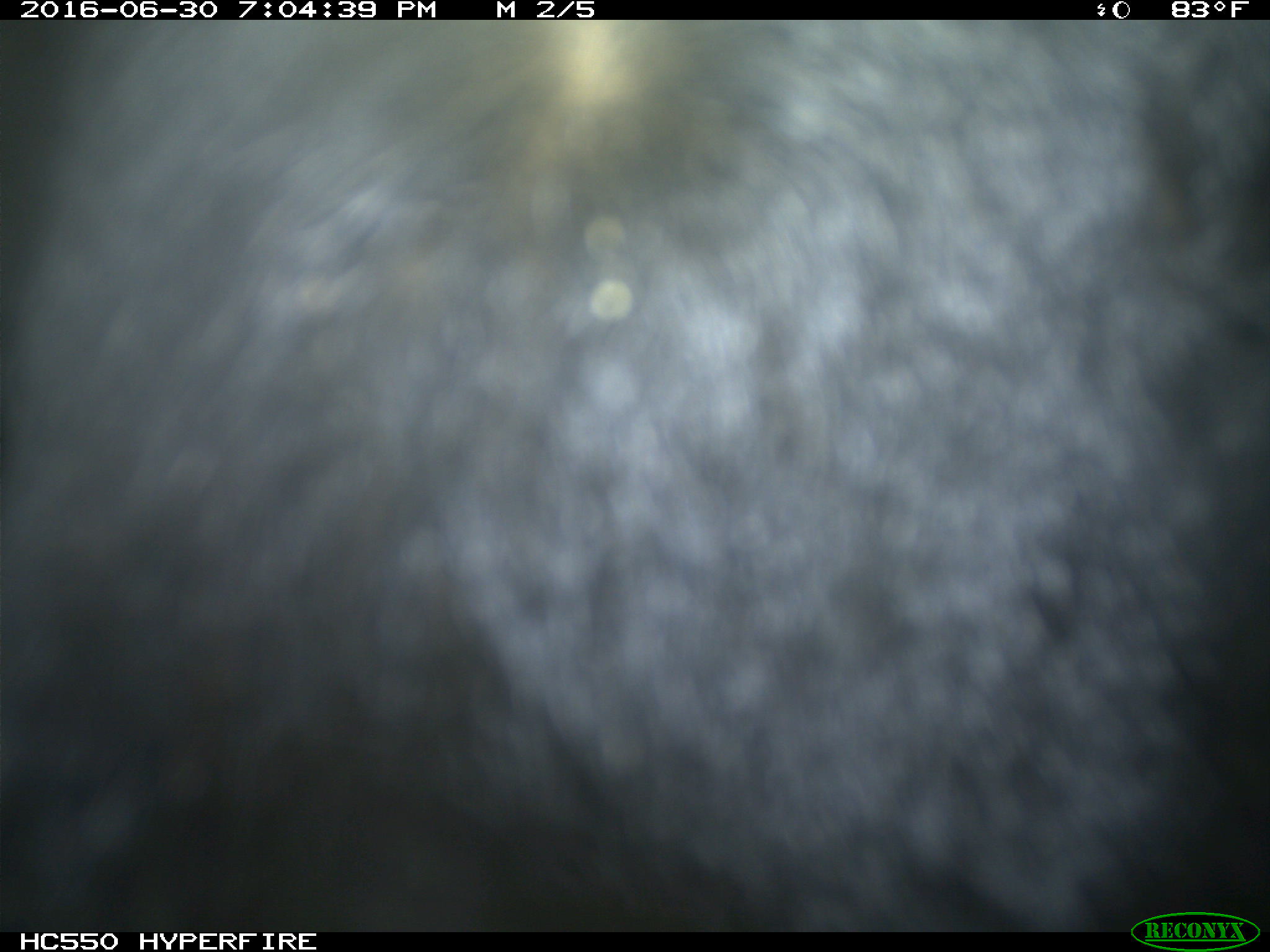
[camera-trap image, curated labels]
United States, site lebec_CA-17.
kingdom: Animalia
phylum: Chordata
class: Mammalia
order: Artiodactyla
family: Bovidae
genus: Bos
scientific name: Bos taurus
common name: domestic cow